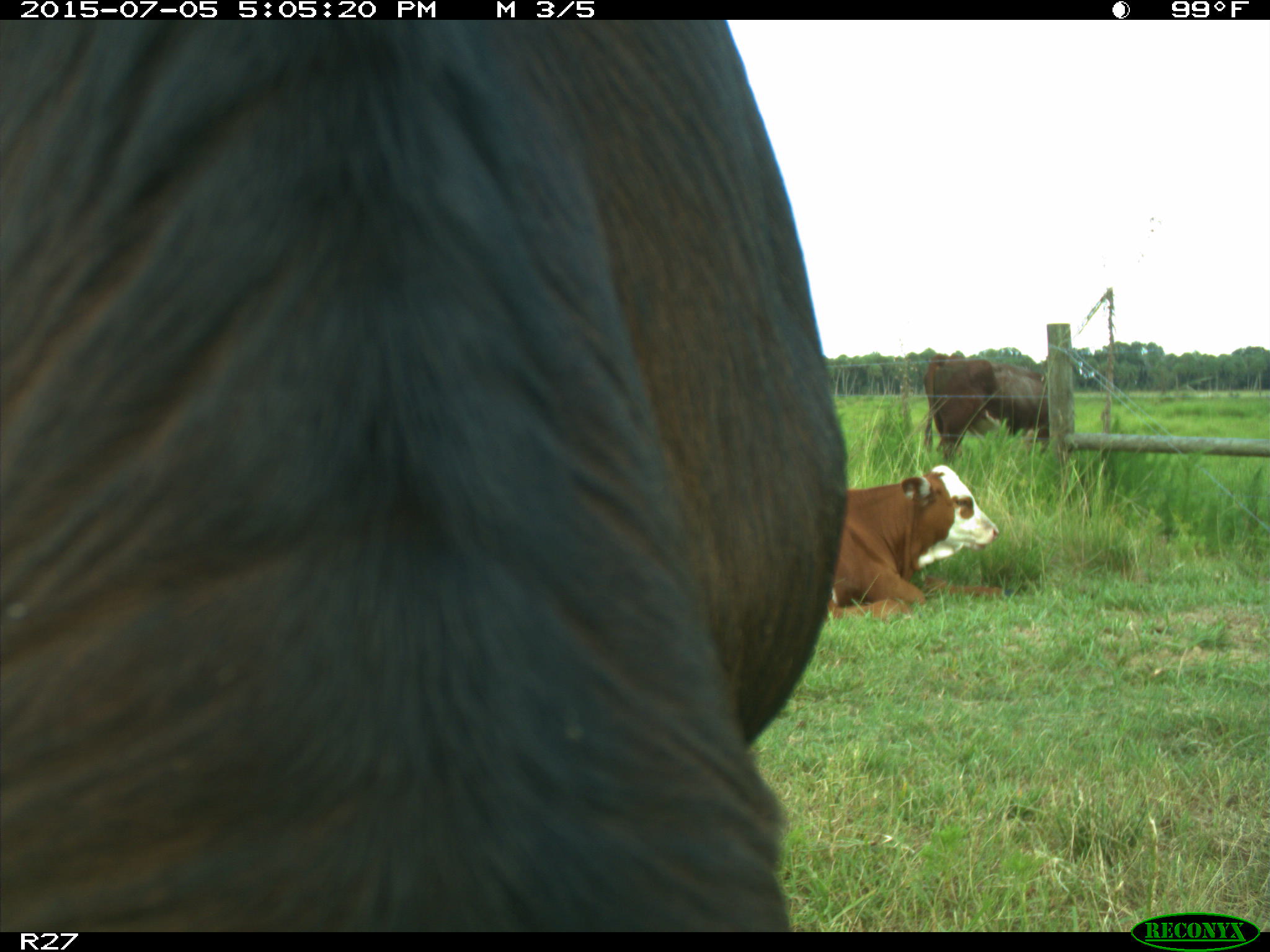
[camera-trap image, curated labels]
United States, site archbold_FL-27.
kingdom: Animalia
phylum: Chordata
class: Mammalia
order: Artiodactyla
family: Bovidae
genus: Bos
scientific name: Bos taurus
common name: domestic cow